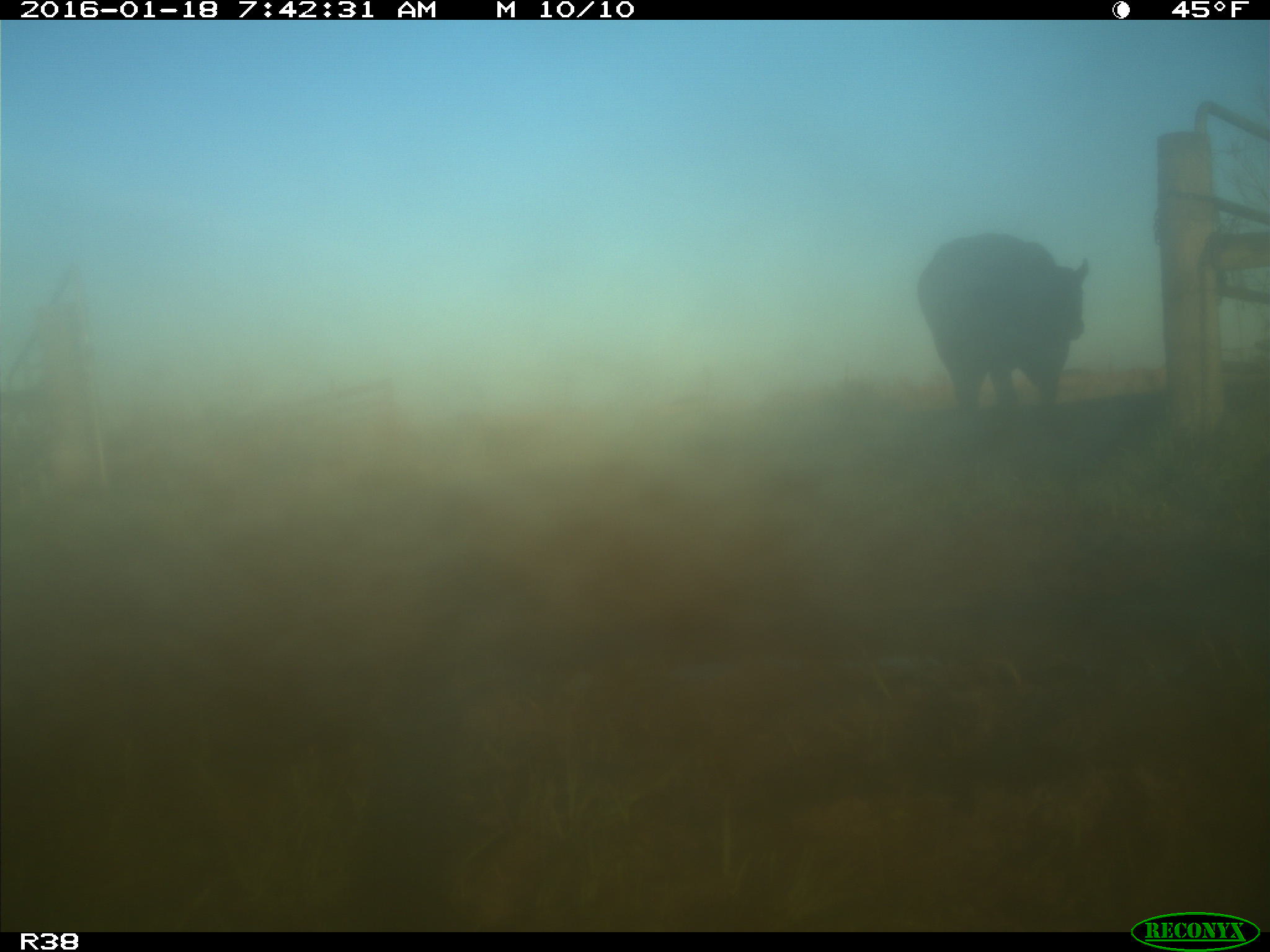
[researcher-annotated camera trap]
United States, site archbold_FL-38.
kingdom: Animalia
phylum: Chordata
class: Mammalia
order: Artiodactyla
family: Bovidae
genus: Bos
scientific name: Bos taurus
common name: domestic cow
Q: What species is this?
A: Bos taurus (domestic cow).